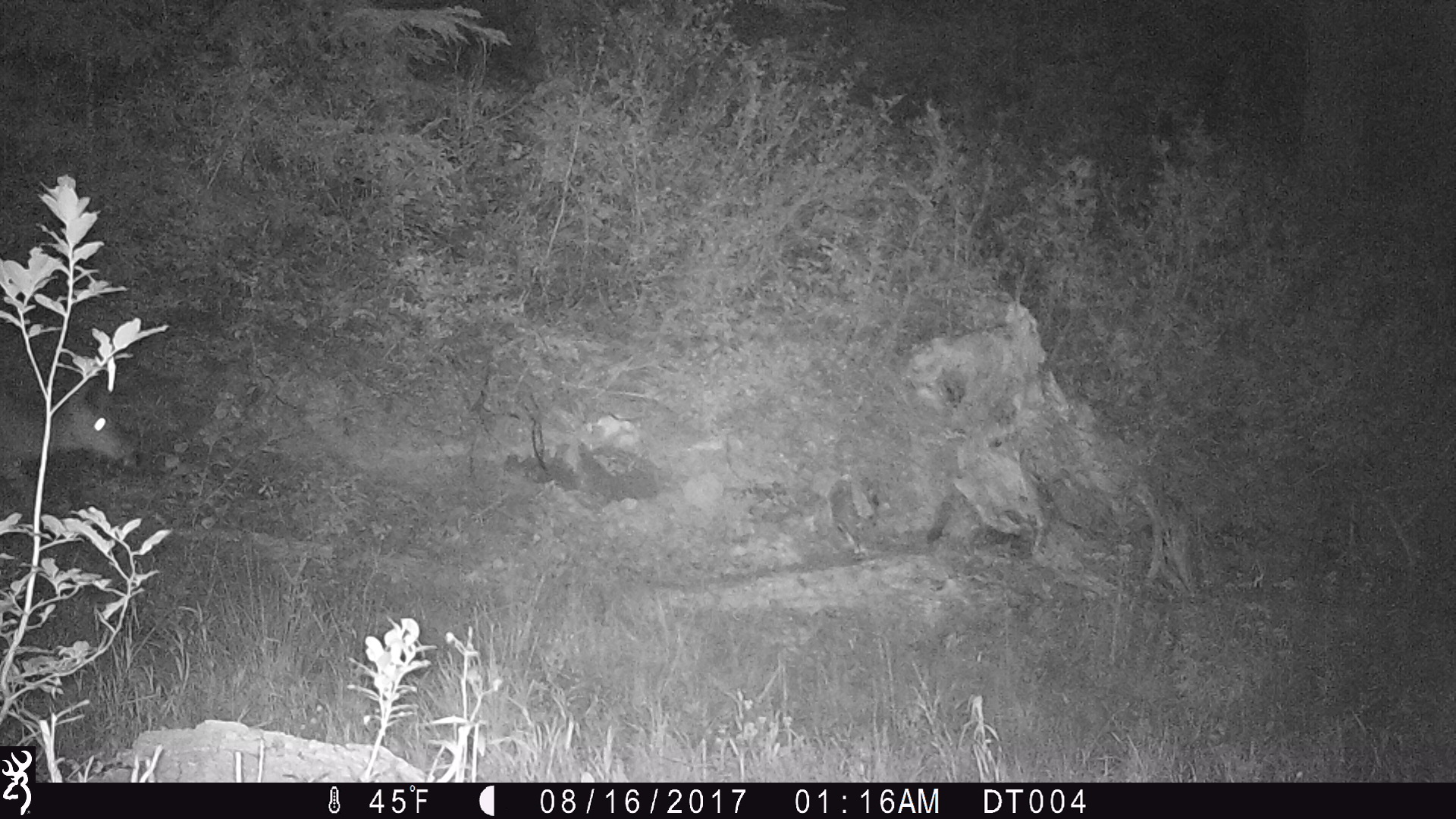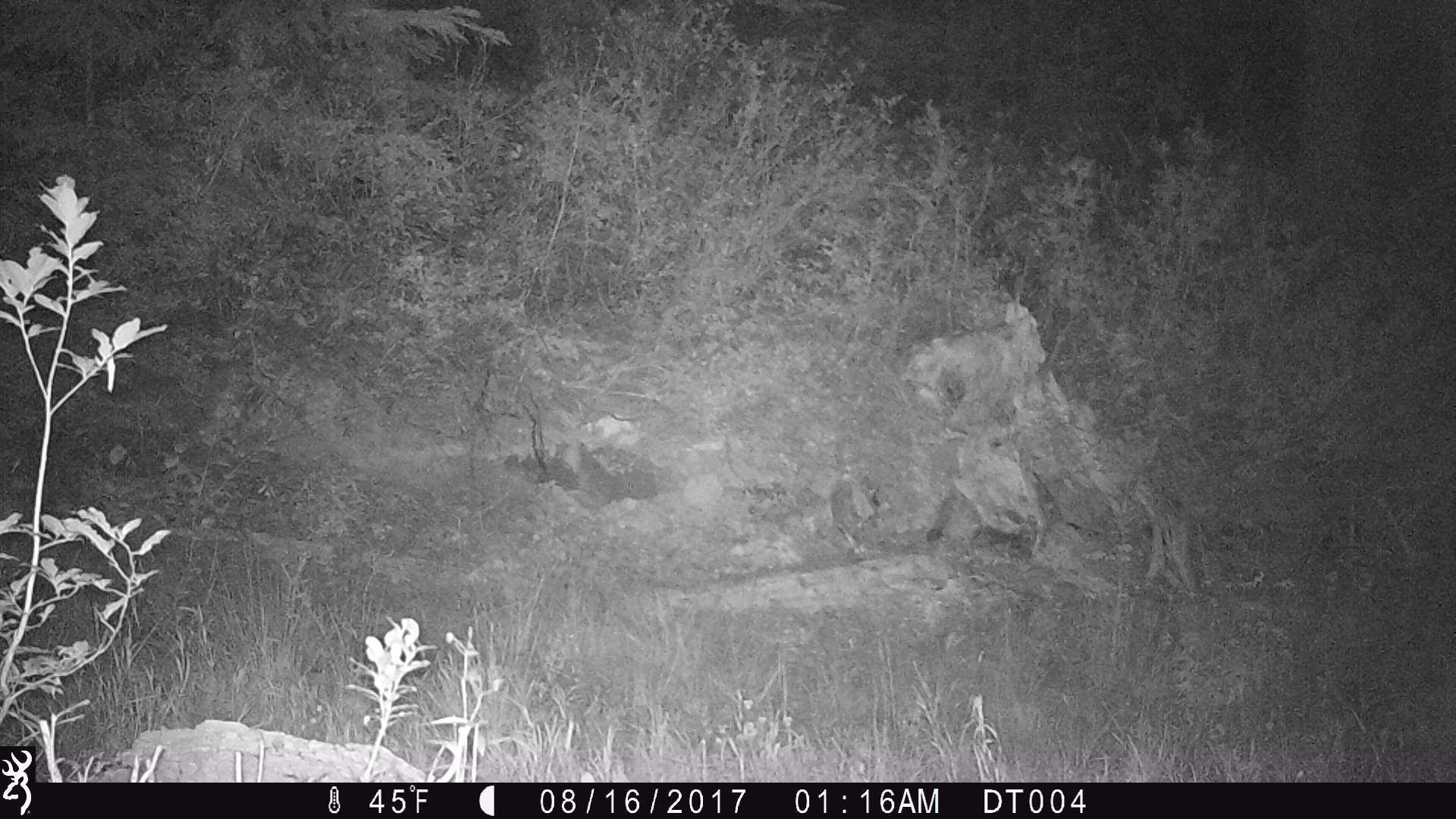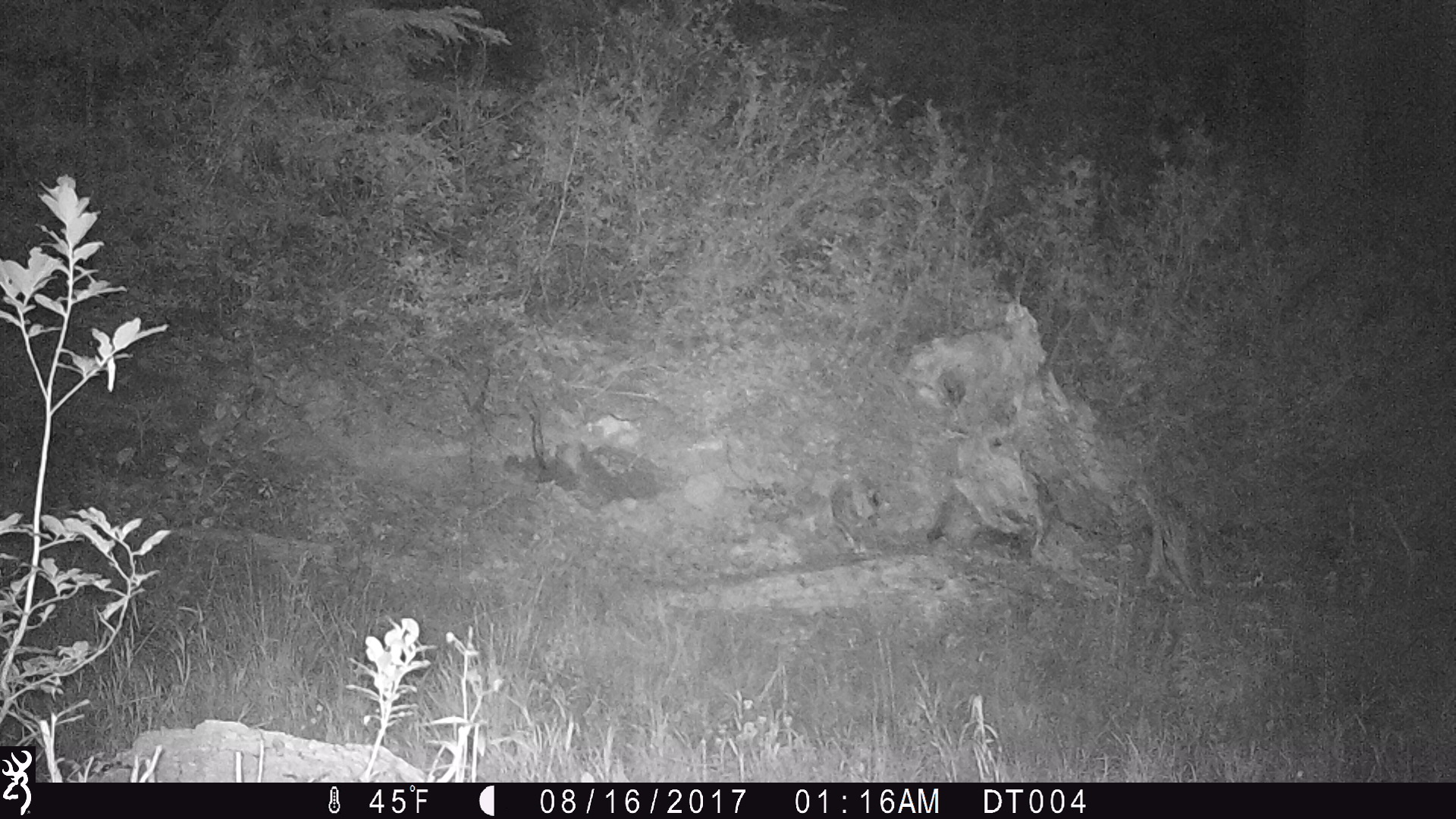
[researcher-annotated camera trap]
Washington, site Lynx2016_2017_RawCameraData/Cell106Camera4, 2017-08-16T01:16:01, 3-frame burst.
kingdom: Animalia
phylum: Chordata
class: Mammalia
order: Artiodactyla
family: Cervidae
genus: Odocoileus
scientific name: Odocoileus hemionus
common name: mule deer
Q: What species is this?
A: Odocoileus hemionus (mule deer).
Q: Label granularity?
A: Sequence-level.